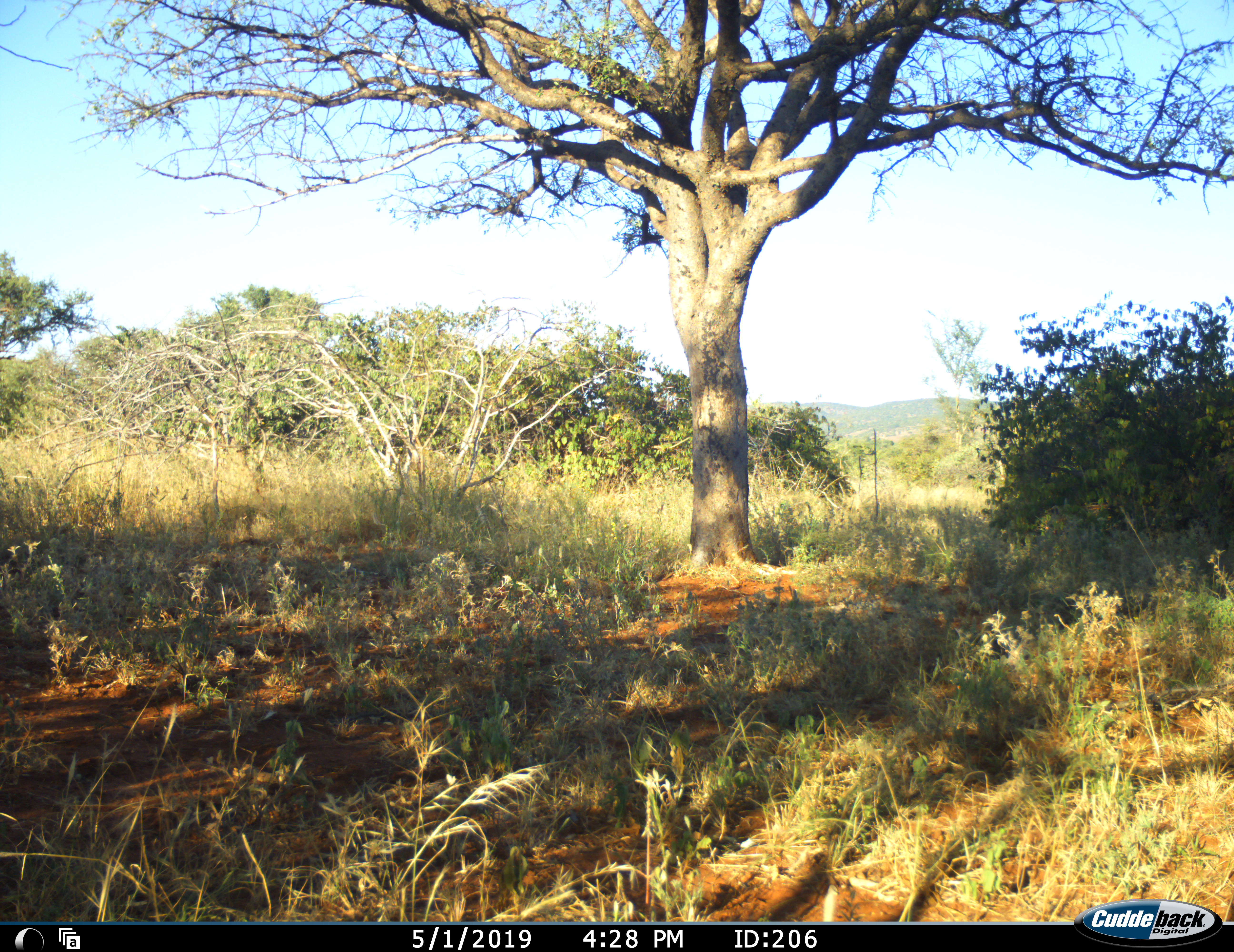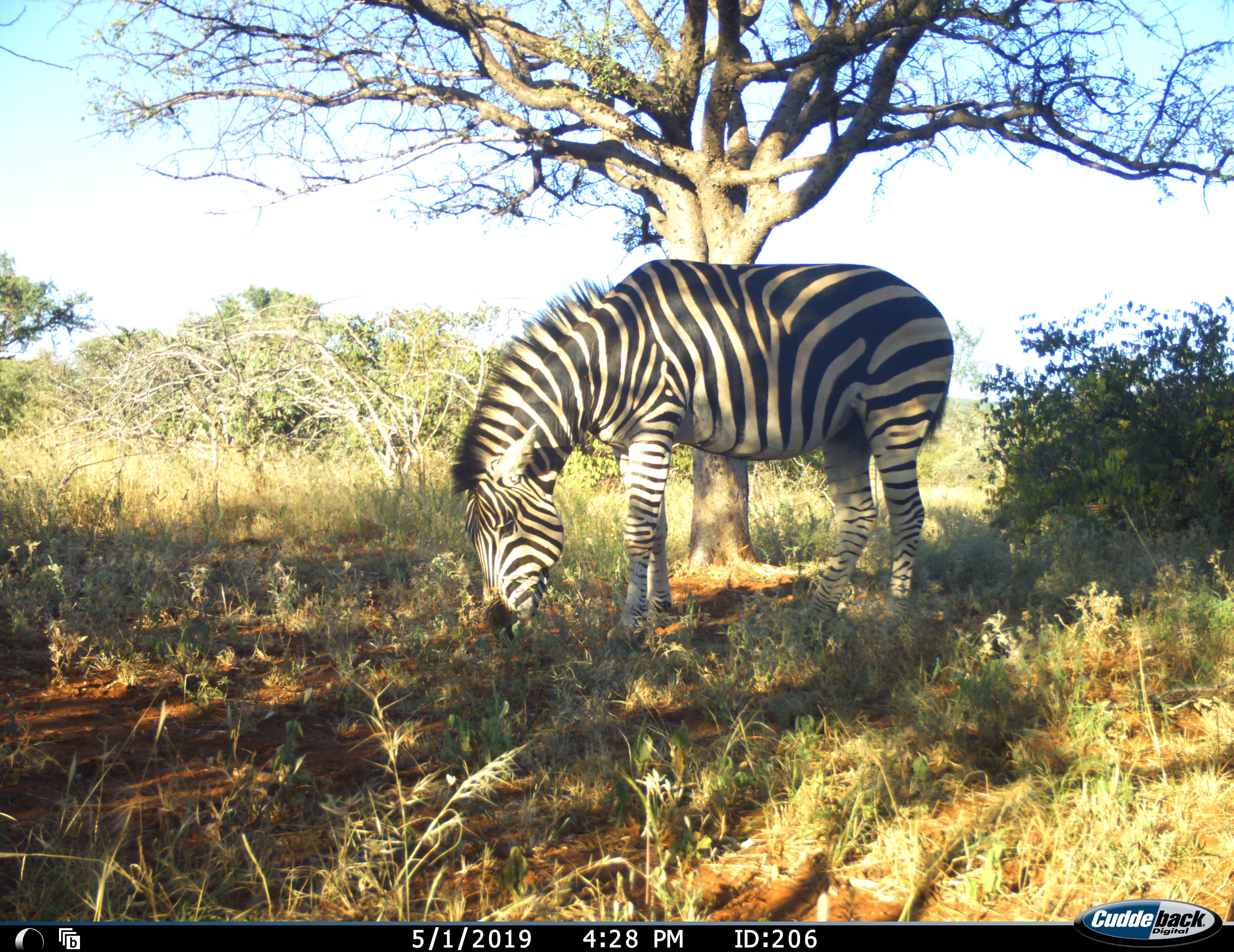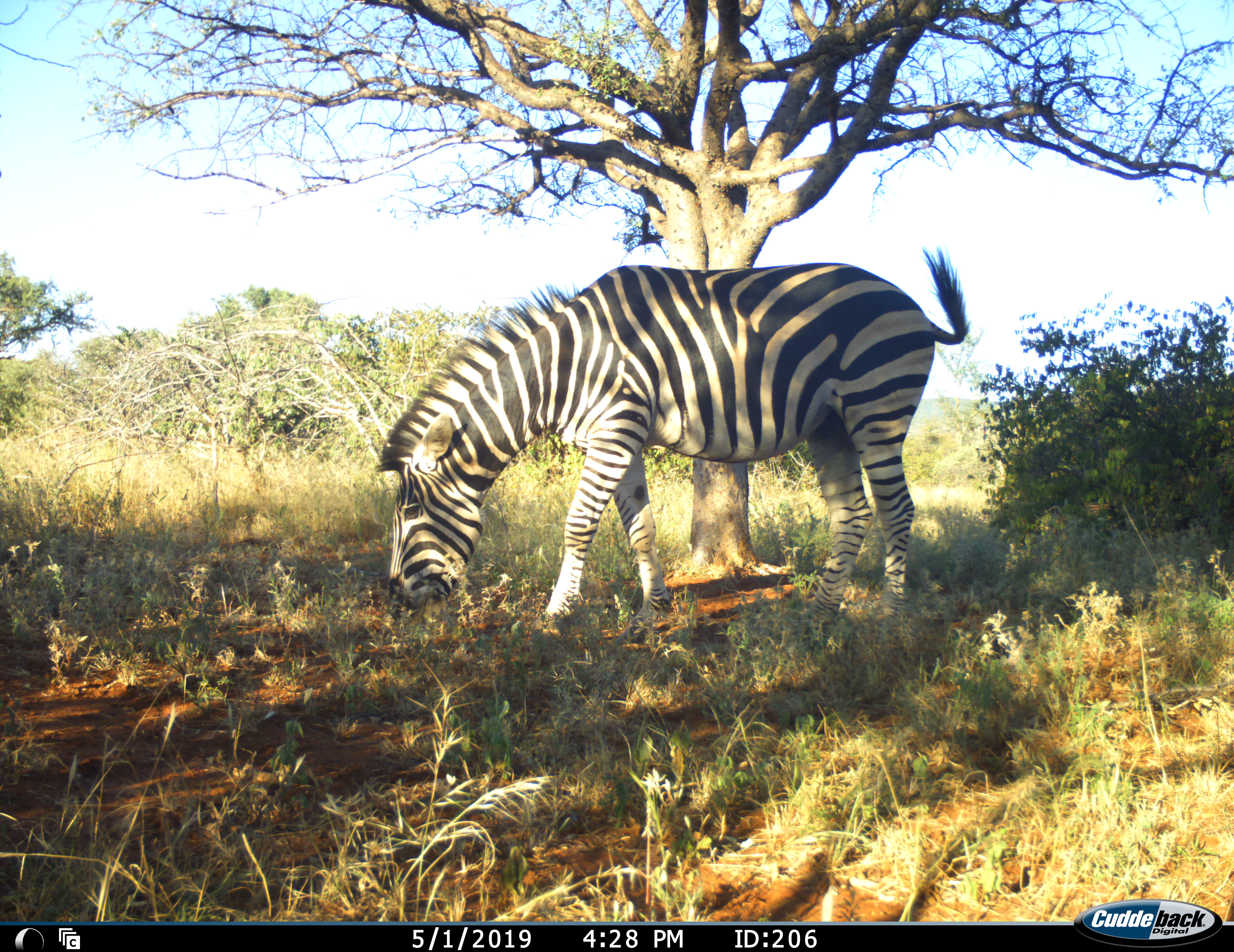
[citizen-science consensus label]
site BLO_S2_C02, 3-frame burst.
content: unidentified animal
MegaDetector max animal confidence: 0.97